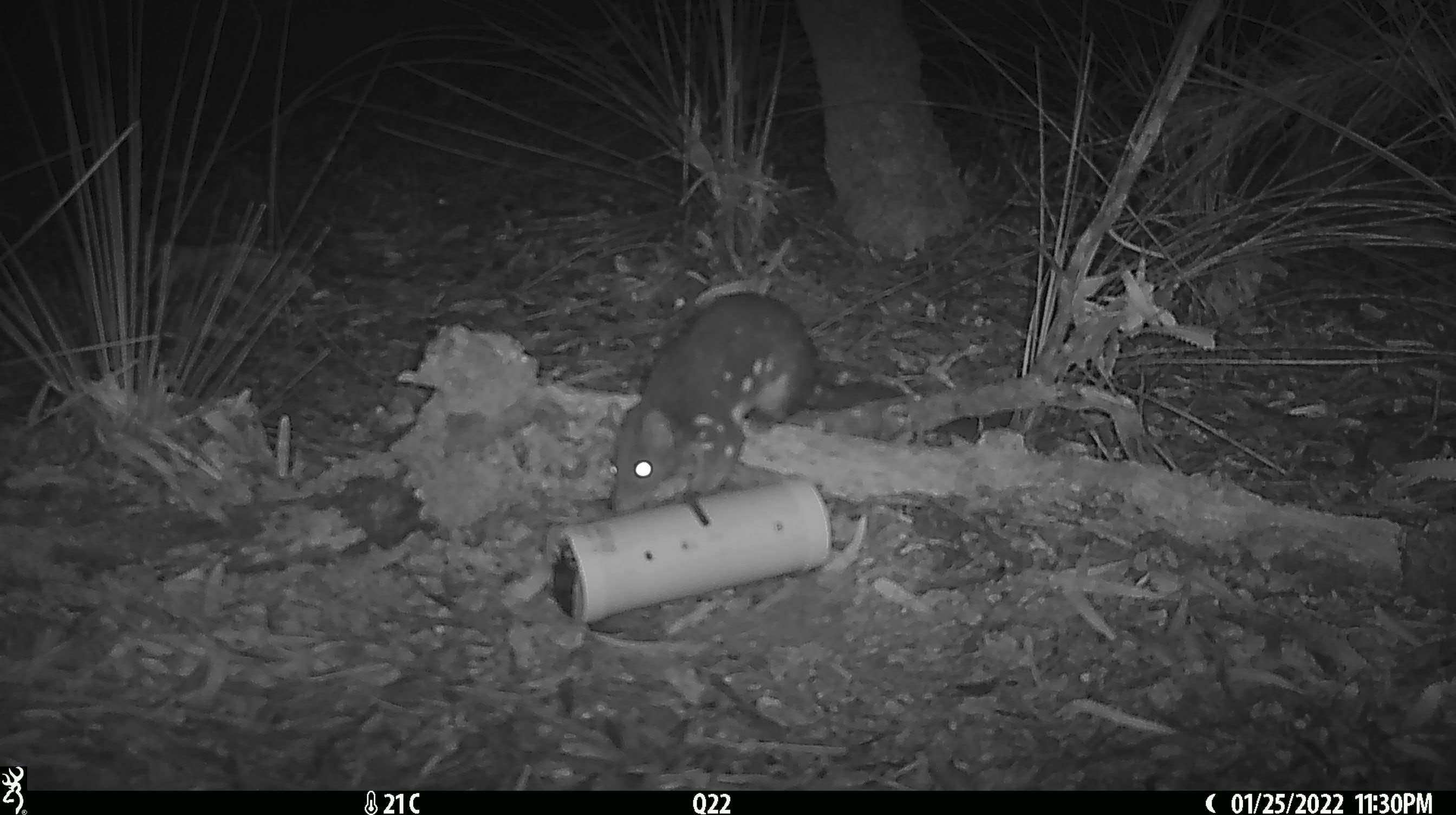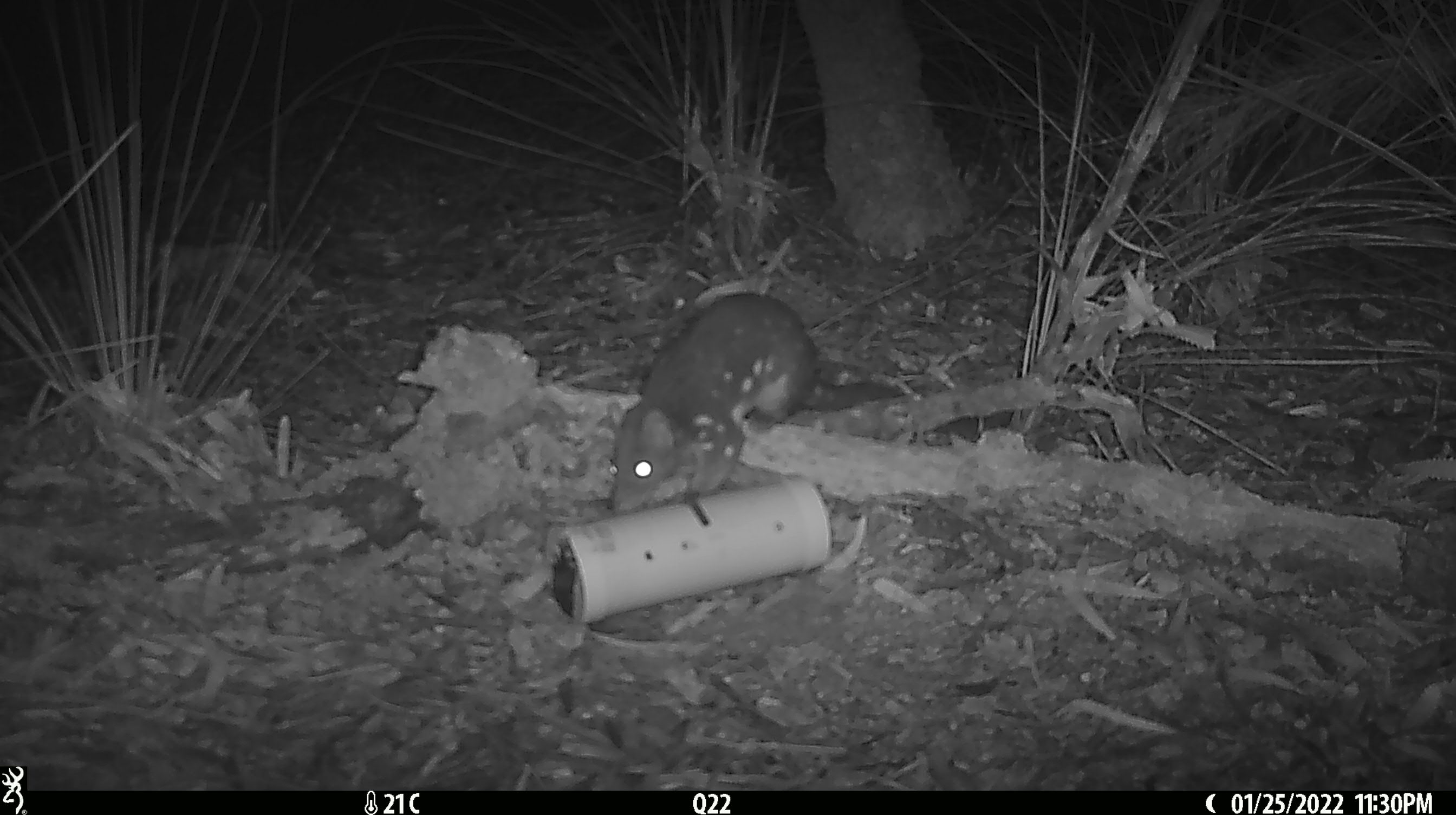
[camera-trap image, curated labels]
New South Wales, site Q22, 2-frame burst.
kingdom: Animalia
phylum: Chordata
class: Mammalia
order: Dasyuromorphia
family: Dasyuridae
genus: Dasyurus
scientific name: Dasyurus maculatus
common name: spotted-tailed quoll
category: quoll